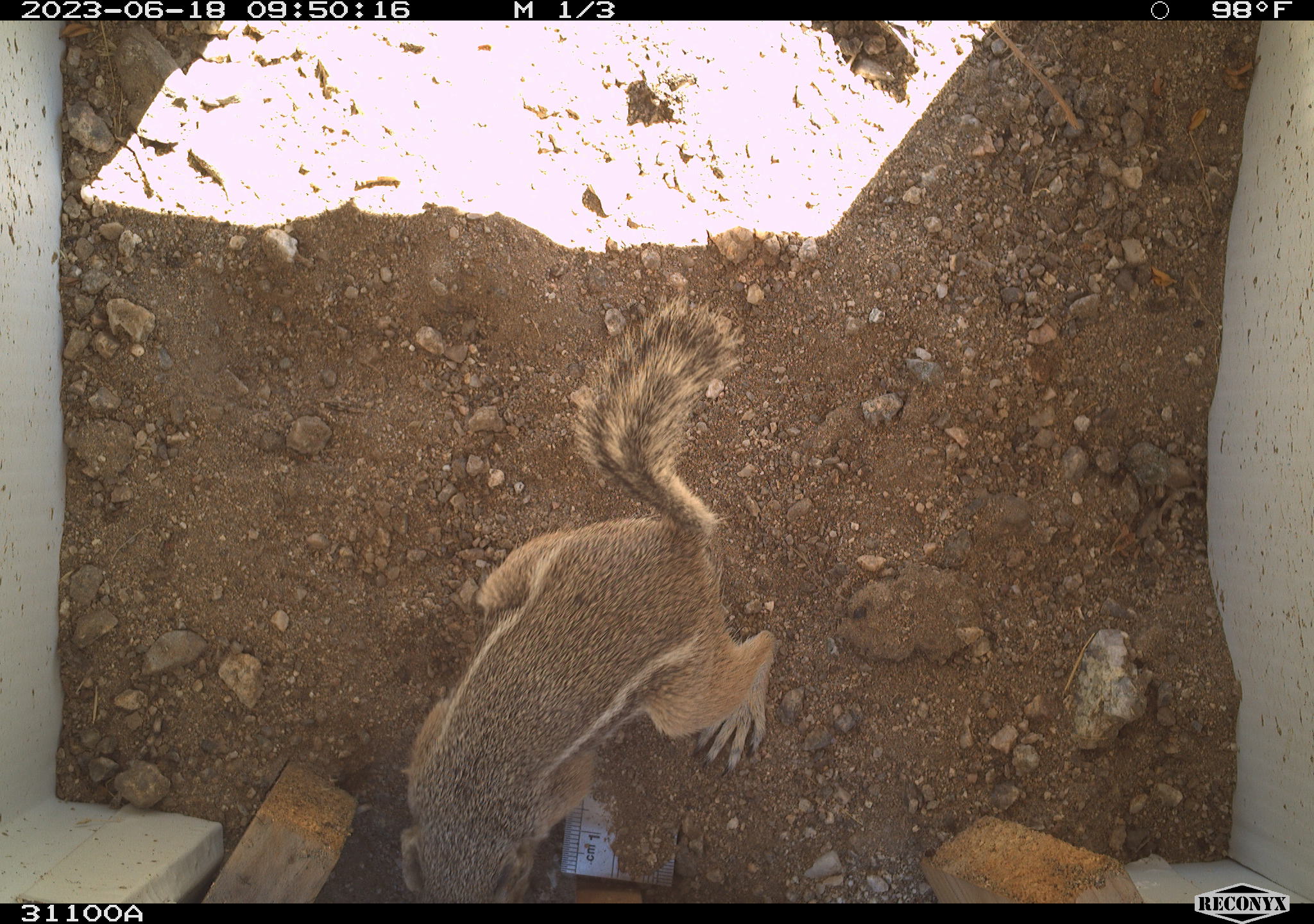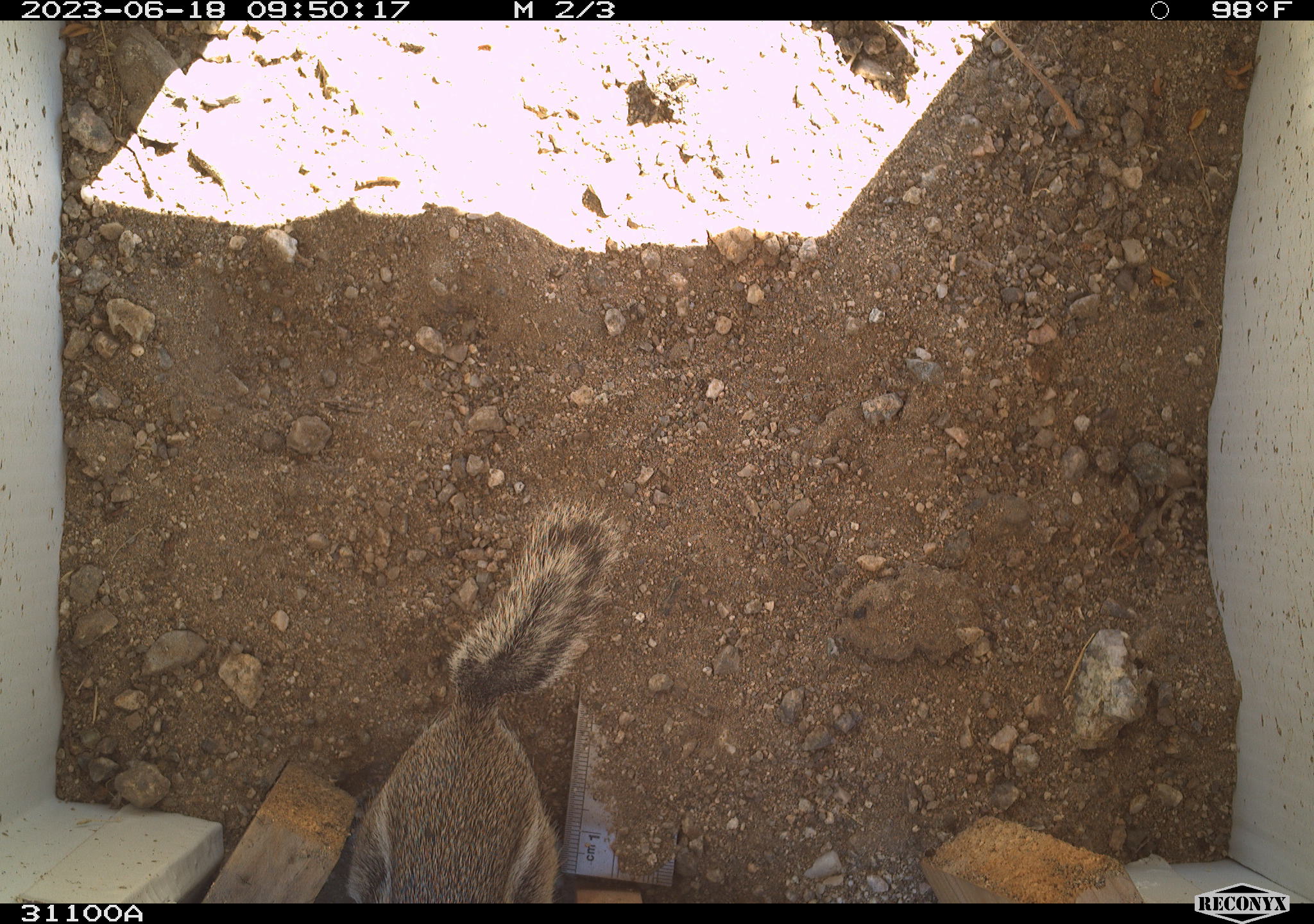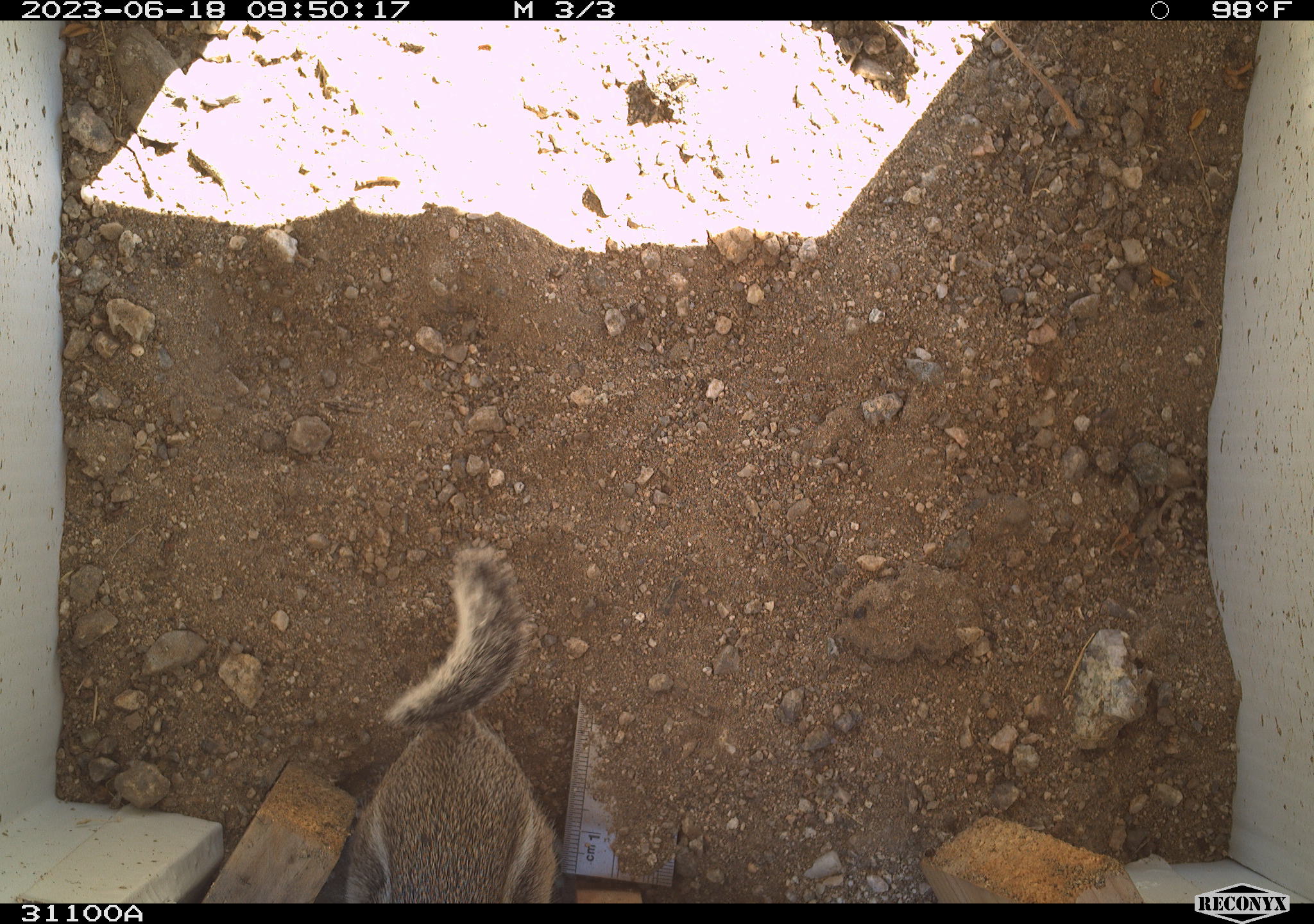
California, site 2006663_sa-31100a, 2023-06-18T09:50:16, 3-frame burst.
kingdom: Animalia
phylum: Chordata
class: Mammalia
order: Rodentia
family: Sciuridae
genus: Ammospermophilus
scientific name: Ammospermophilus leucurus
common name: white-tailed antelope squirrel